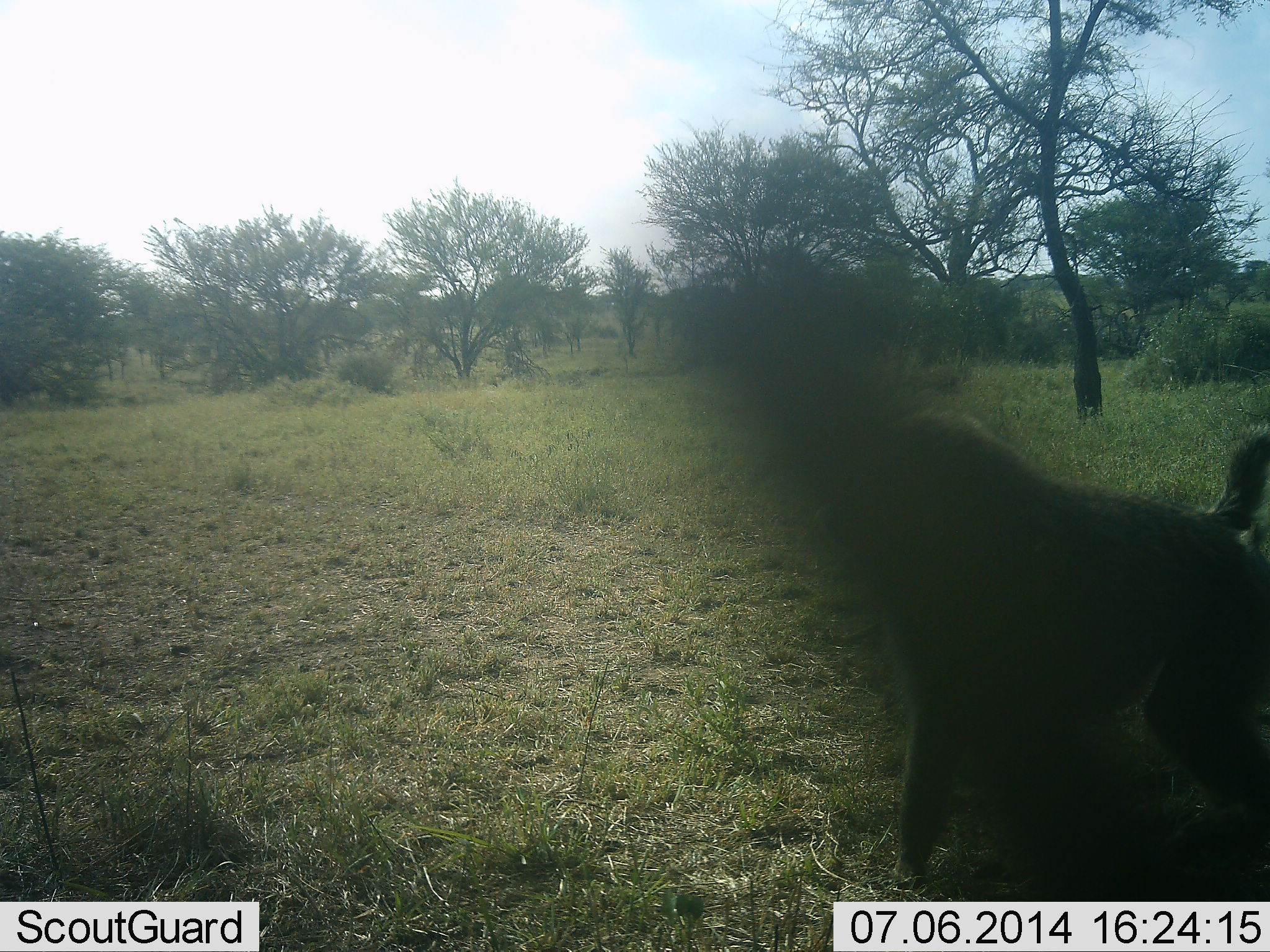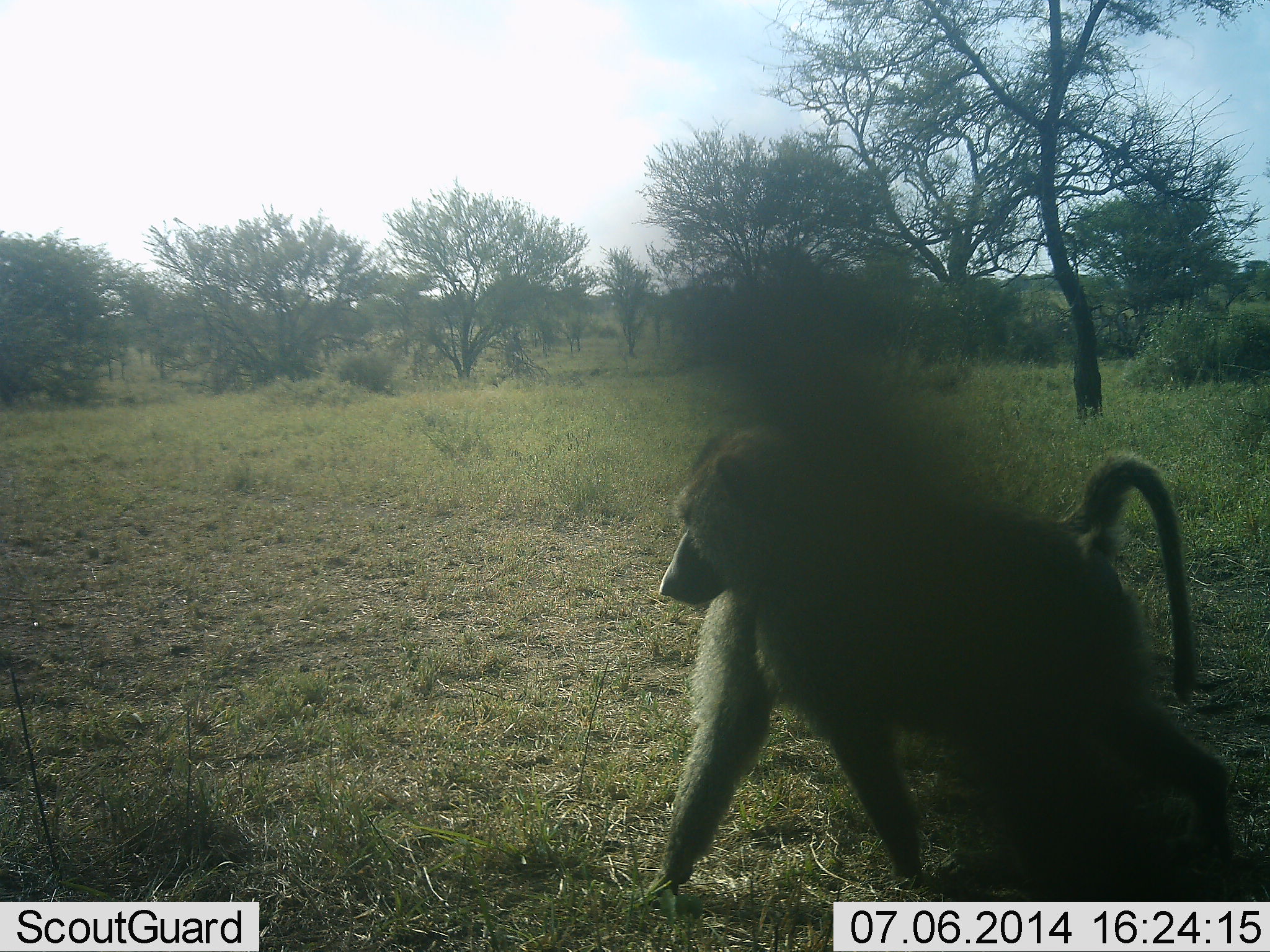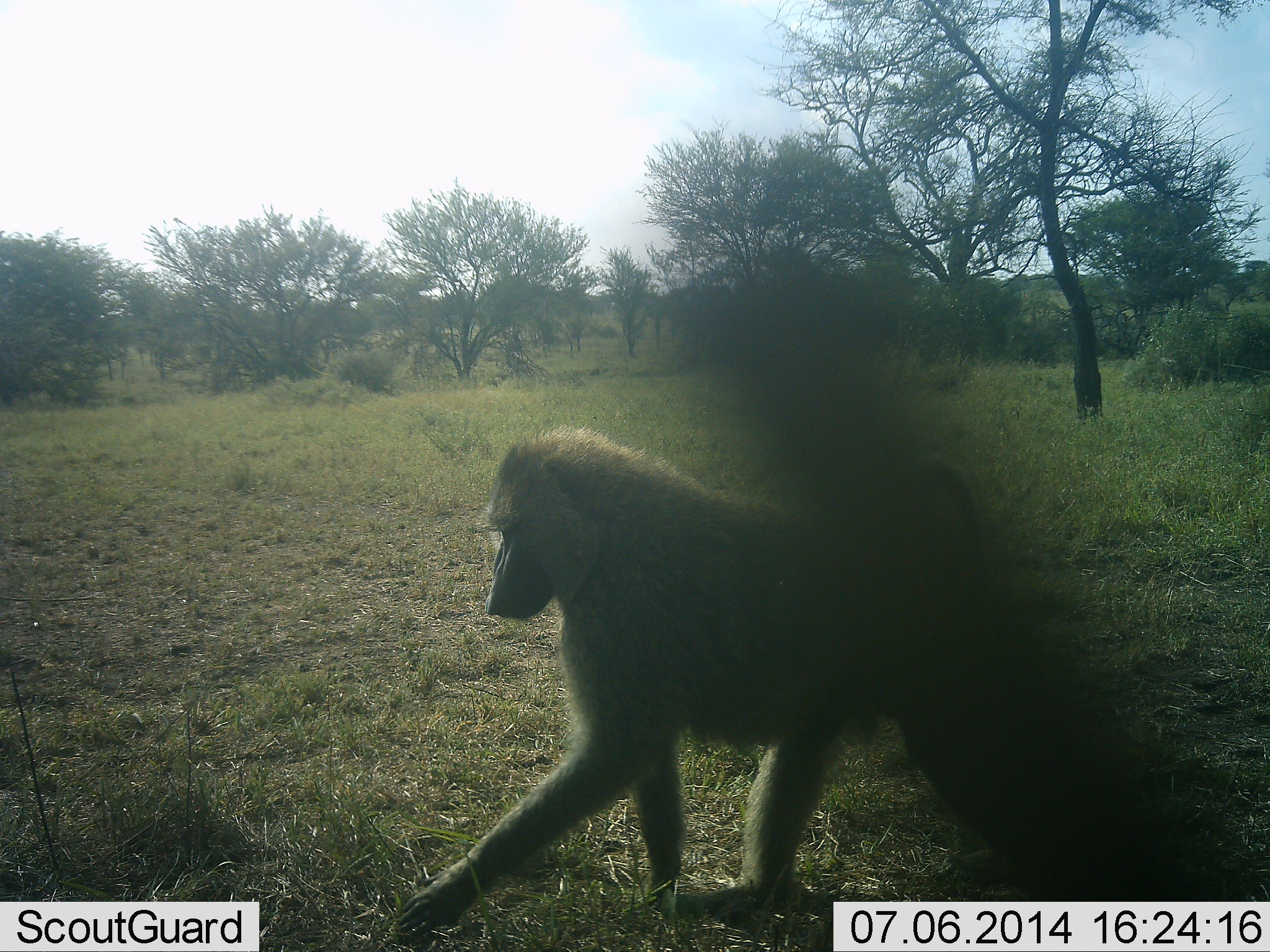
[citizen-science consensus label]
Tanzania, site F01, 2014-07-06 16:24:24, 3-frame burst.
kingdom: Animalia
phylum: Chordata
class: Mammalia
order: Primates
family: Cercopithecidae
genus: Papio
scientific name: Papio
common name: baboon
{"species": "baboon (Papio)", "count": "1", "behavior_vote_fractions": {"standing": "0%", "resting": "0%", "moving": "100%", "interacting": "0%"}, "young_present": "0%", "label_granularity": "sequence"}